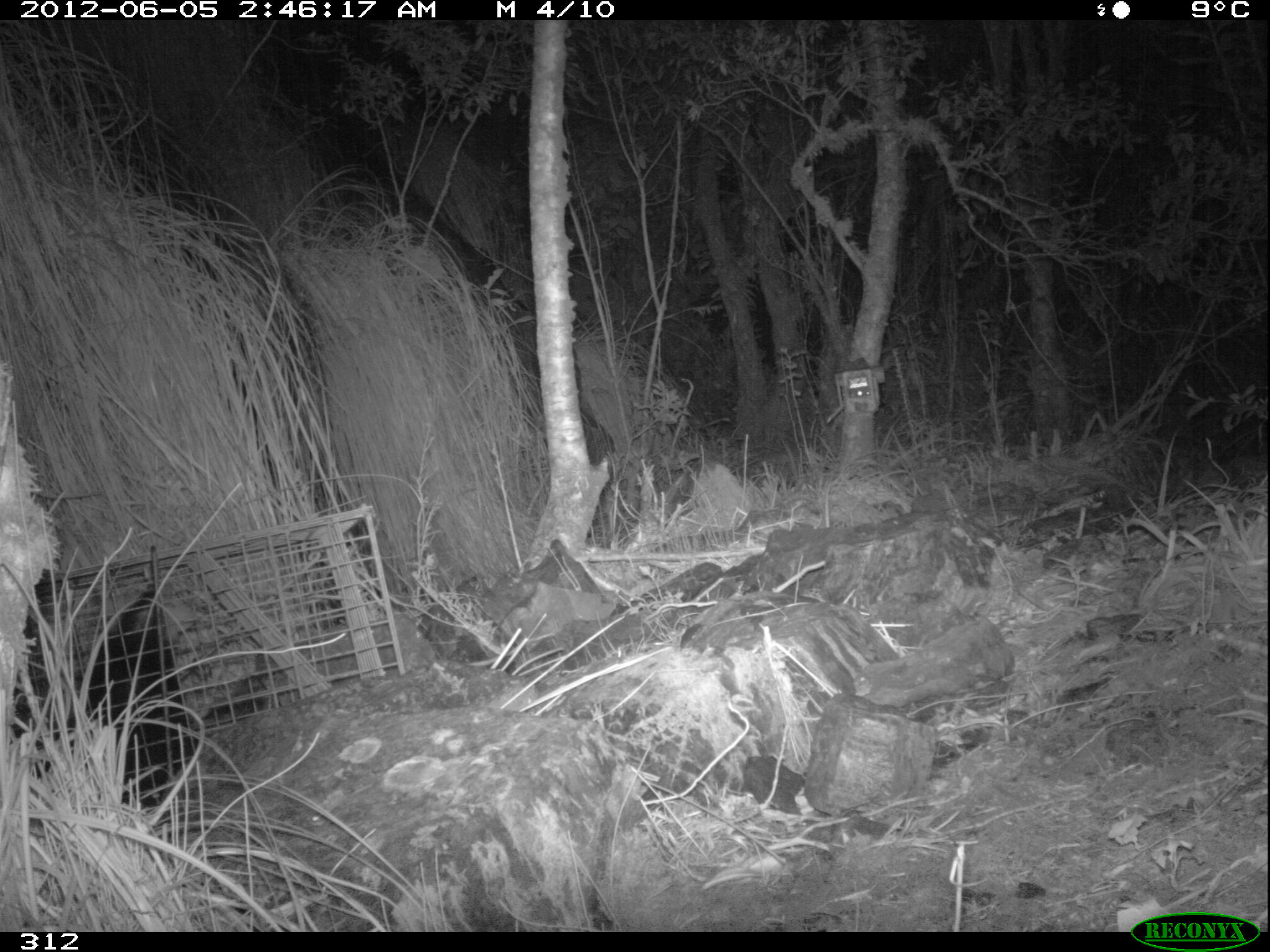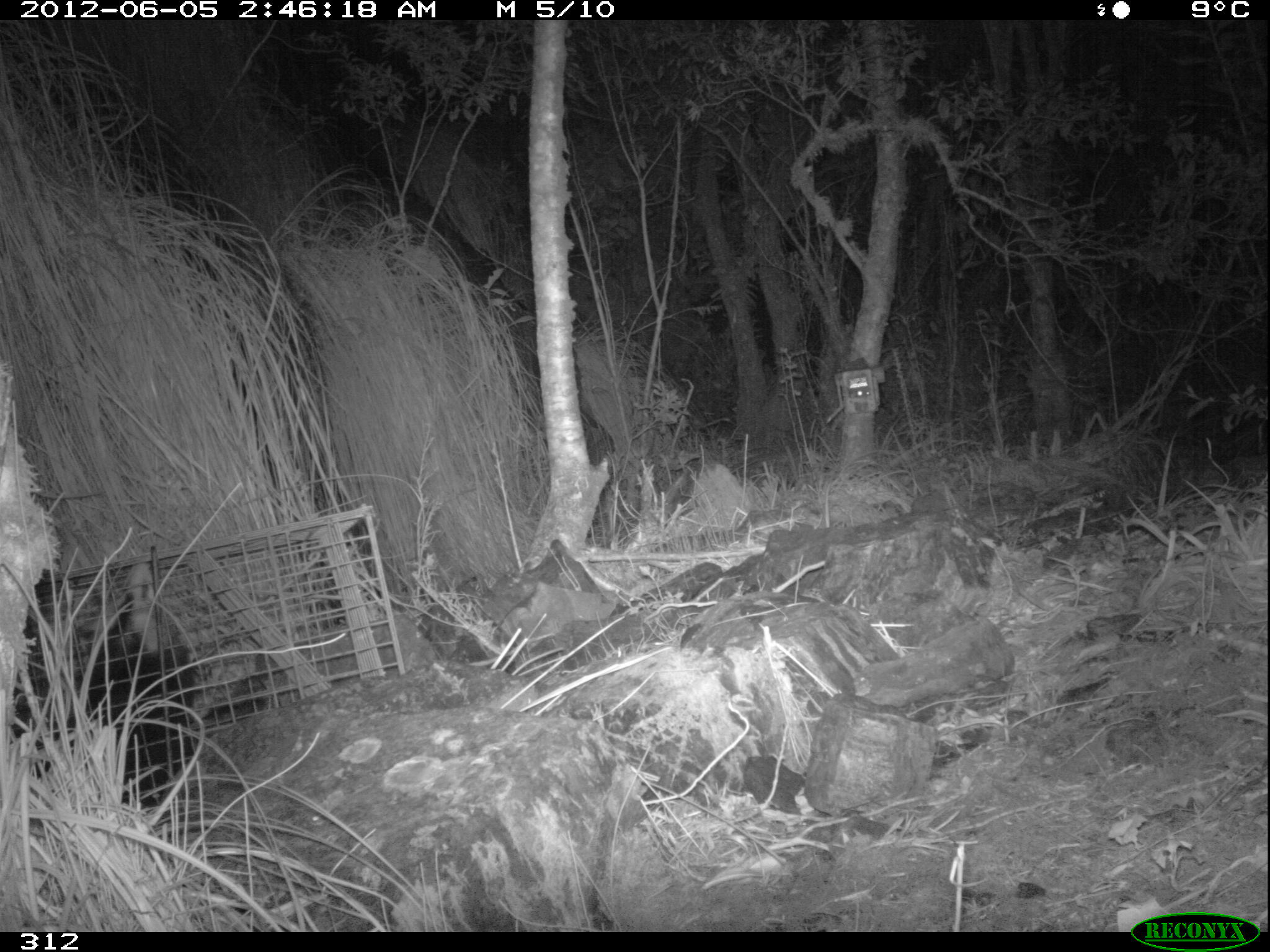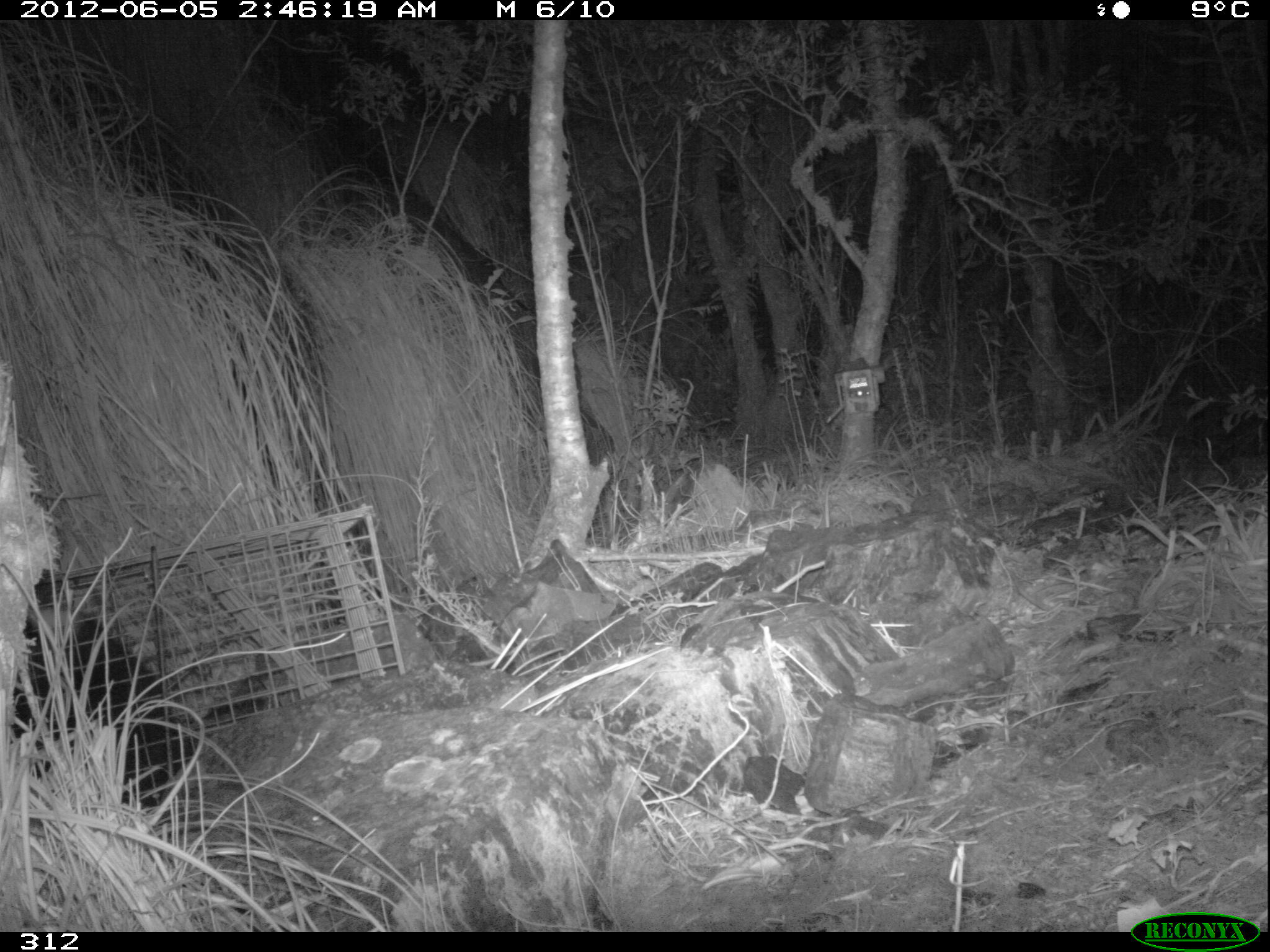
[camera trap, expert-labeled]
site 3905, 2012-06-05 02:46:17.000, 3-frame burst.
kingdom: Animalia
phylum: Chordata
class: Mammalia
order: Didelphimorphia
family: Didelphidae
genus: Didelphis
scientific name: Didelphis pernigra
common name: andean white-eared opossum